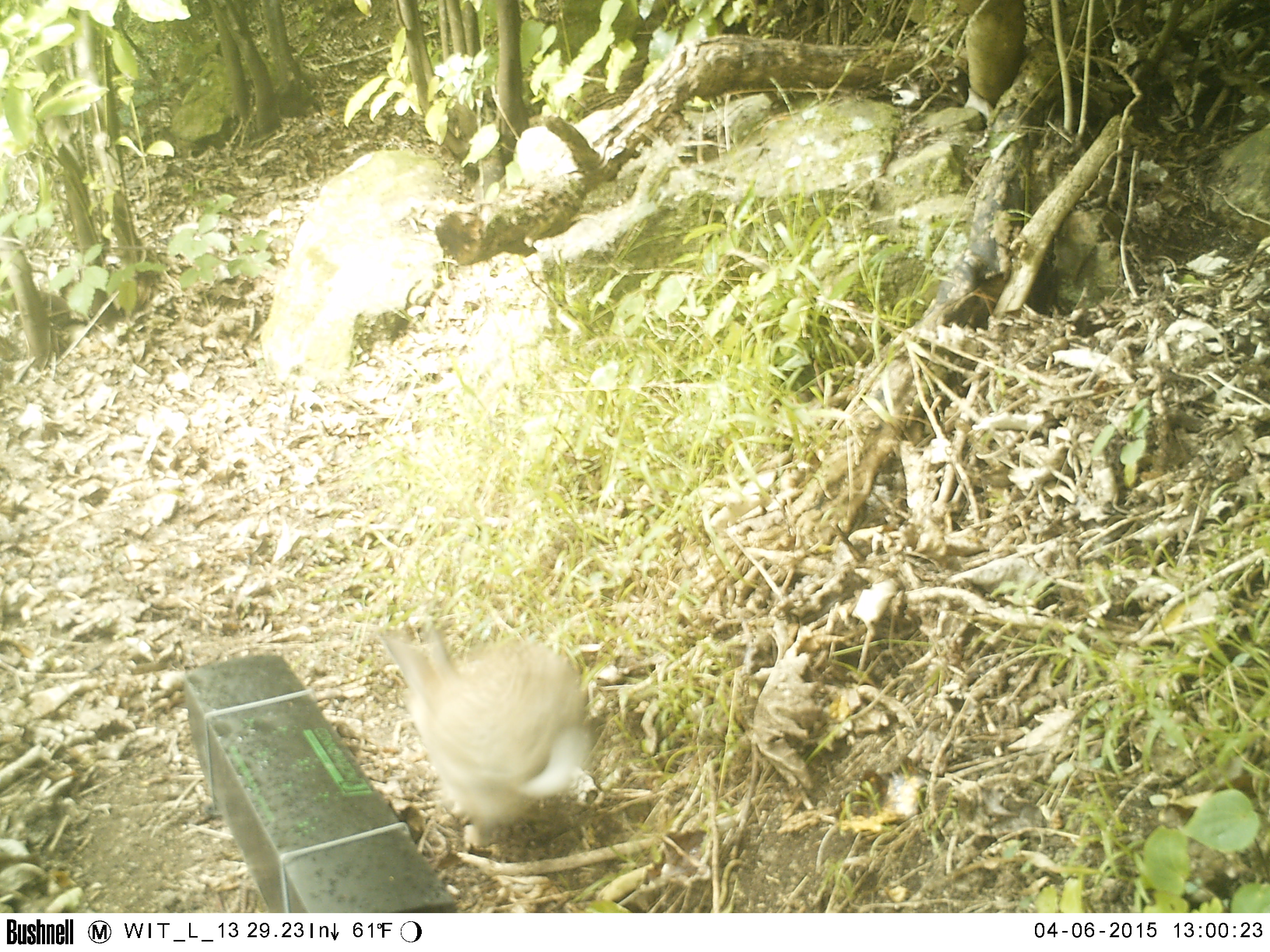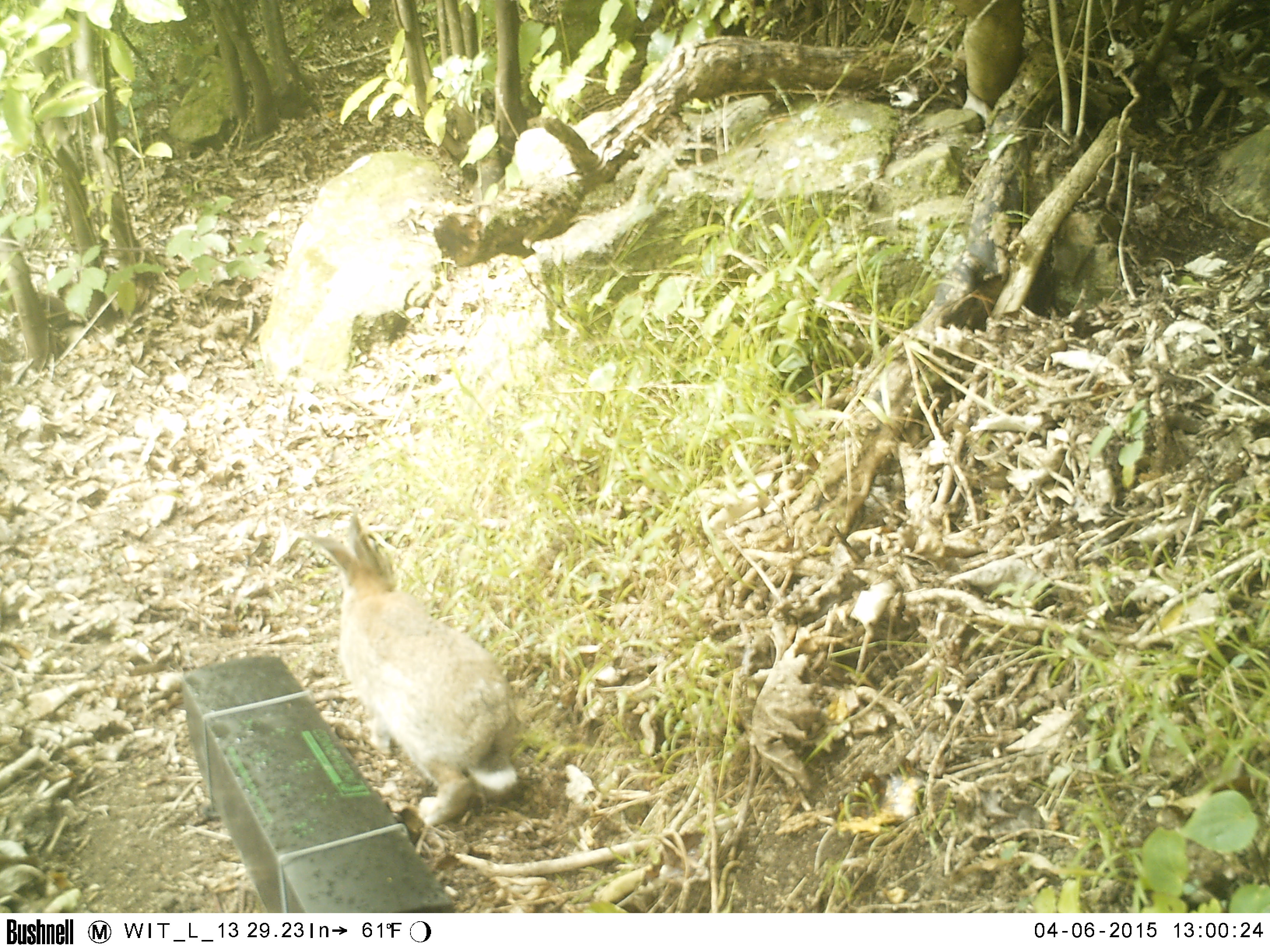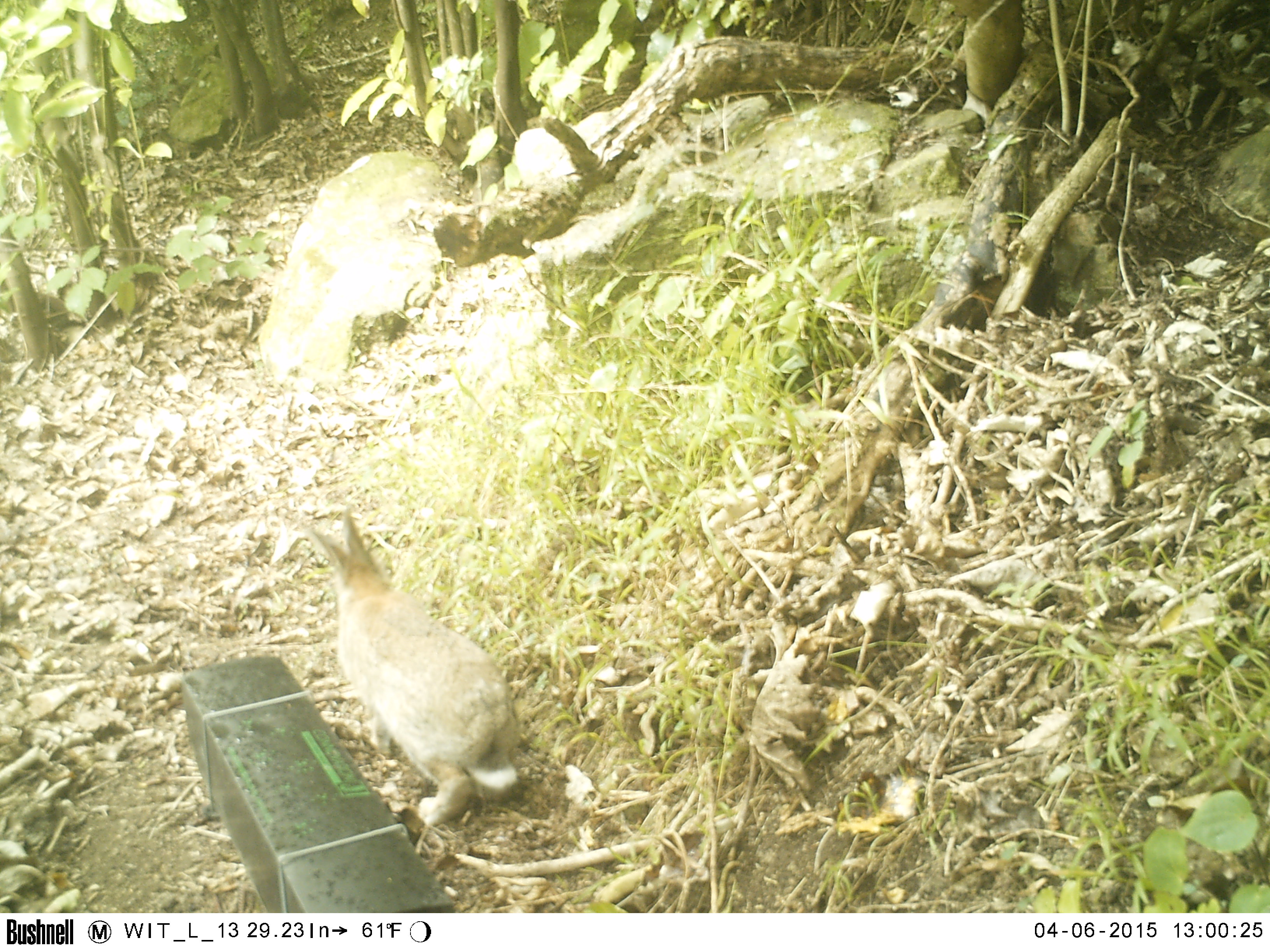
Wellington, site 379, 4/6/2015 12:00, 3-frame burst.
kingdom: Animalia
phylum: Chordata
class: Mammalia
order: Lagomorpha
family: Leporidae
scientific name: Leporidae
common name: rabbit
Rabbit (Leporidae).